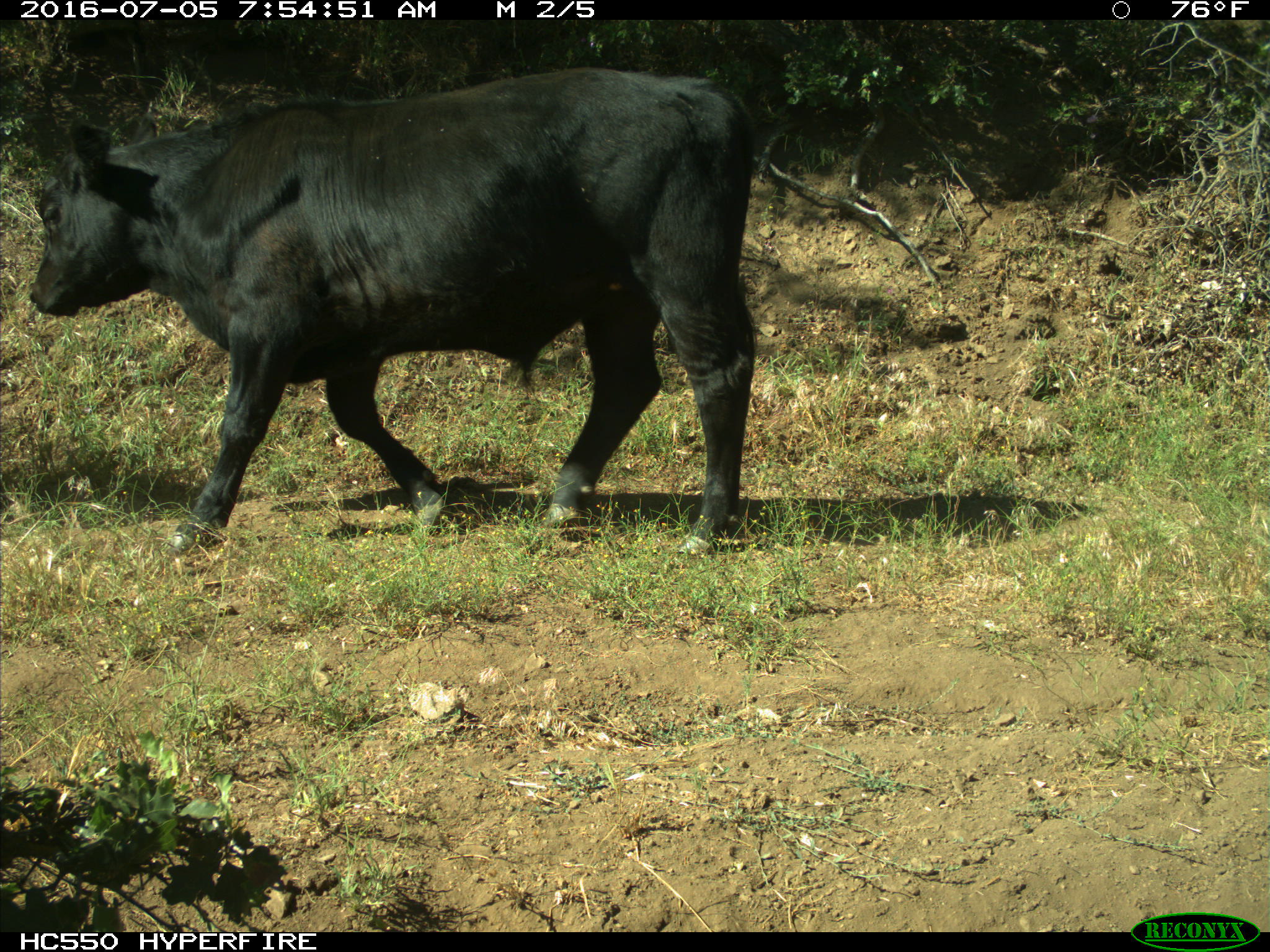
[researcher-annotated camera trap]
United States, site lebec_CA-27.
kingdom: Animalia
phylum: Chordata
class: Mammalia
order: Artiodactyla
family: Bovidae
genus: Bos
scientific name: Bos taurus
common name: domestic cow